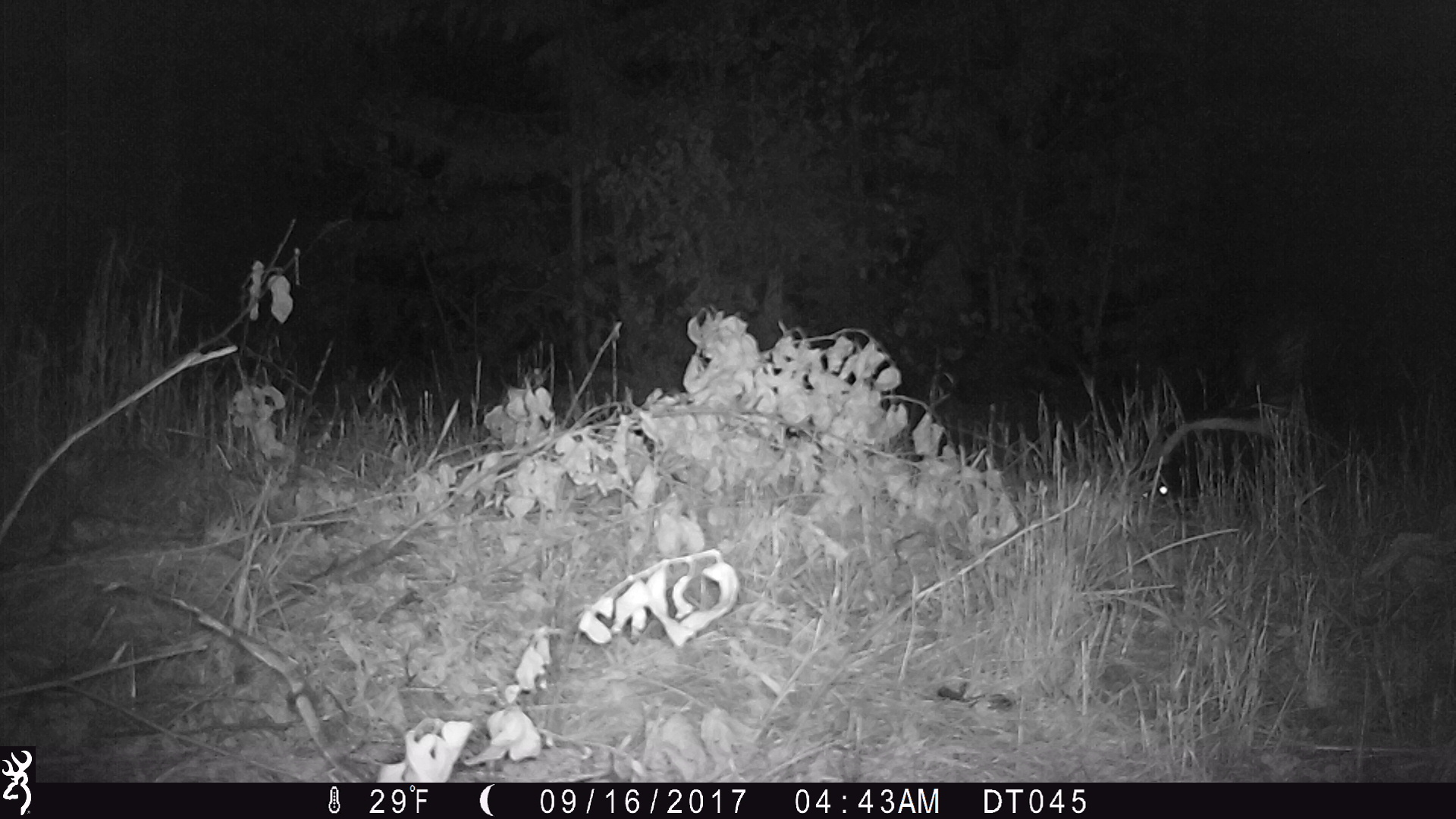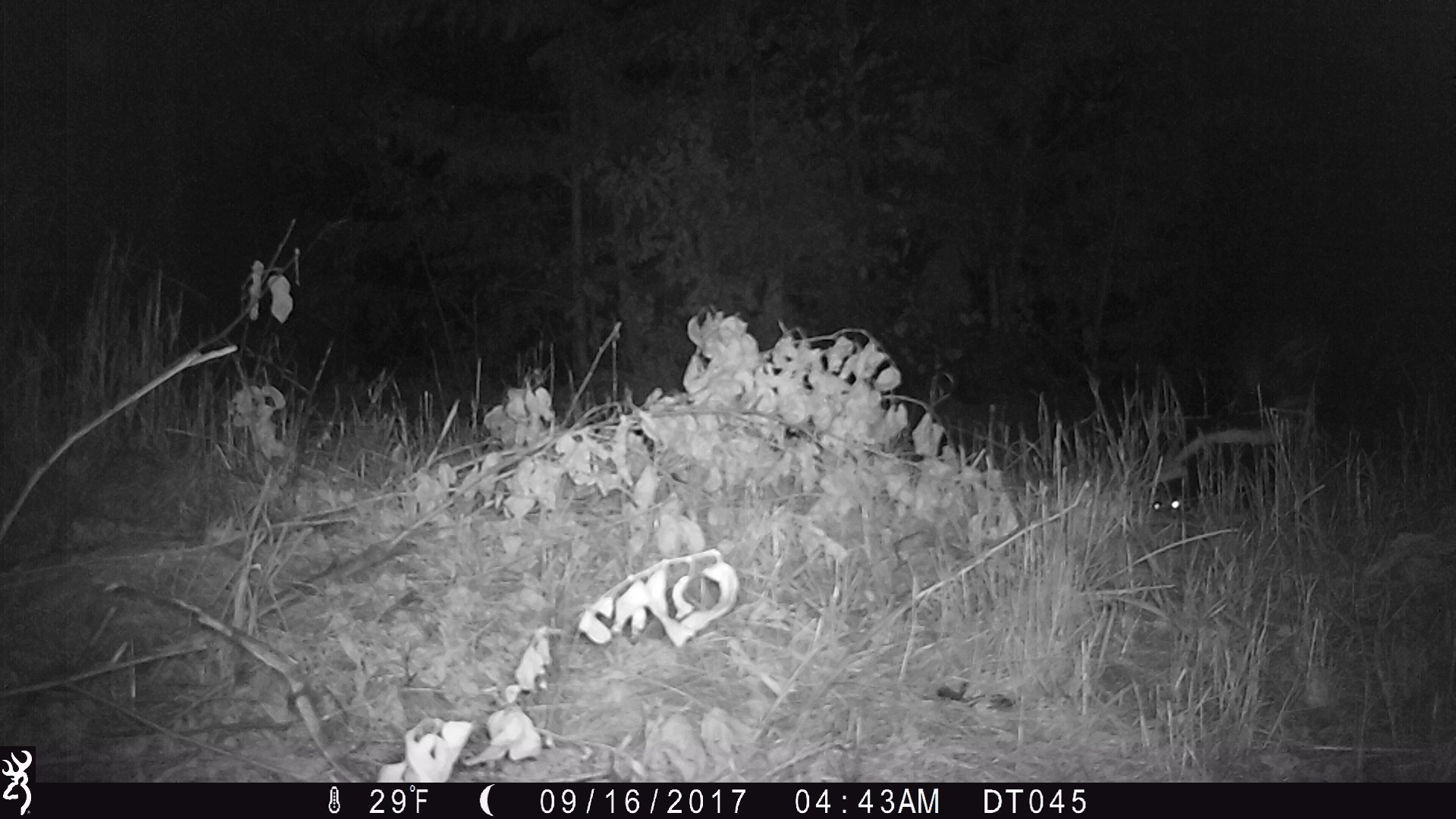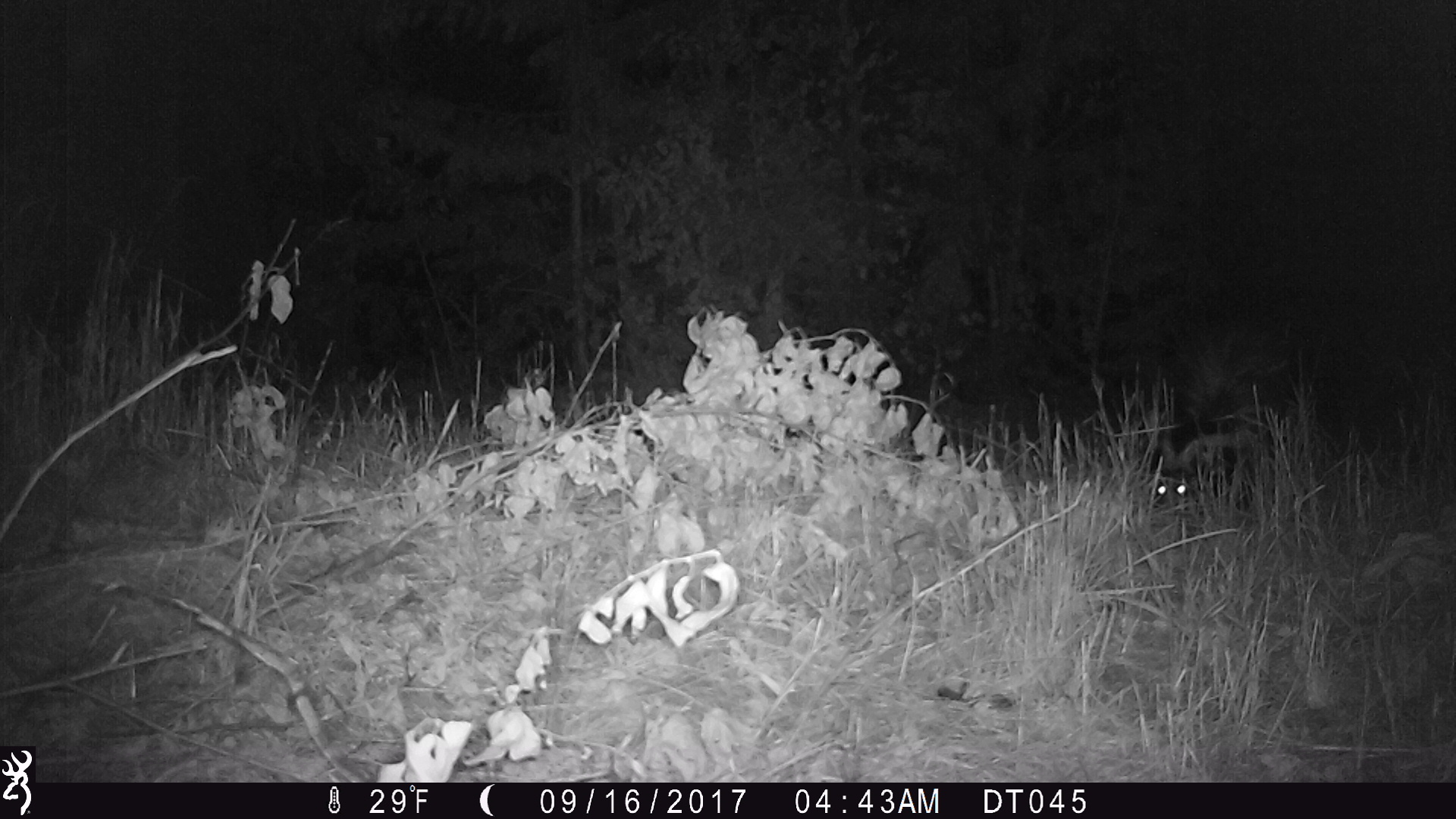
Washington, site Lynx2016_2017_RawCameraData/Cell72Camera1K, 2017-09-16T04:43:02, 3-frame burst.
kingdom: Animalia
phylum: Chordata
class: Mammalia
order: Carnivora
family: Mephitidae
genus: Mephitis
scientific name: Mephitis mephitis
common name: striped skunk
Mephitis mephitis (striped skunk). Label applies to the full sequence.